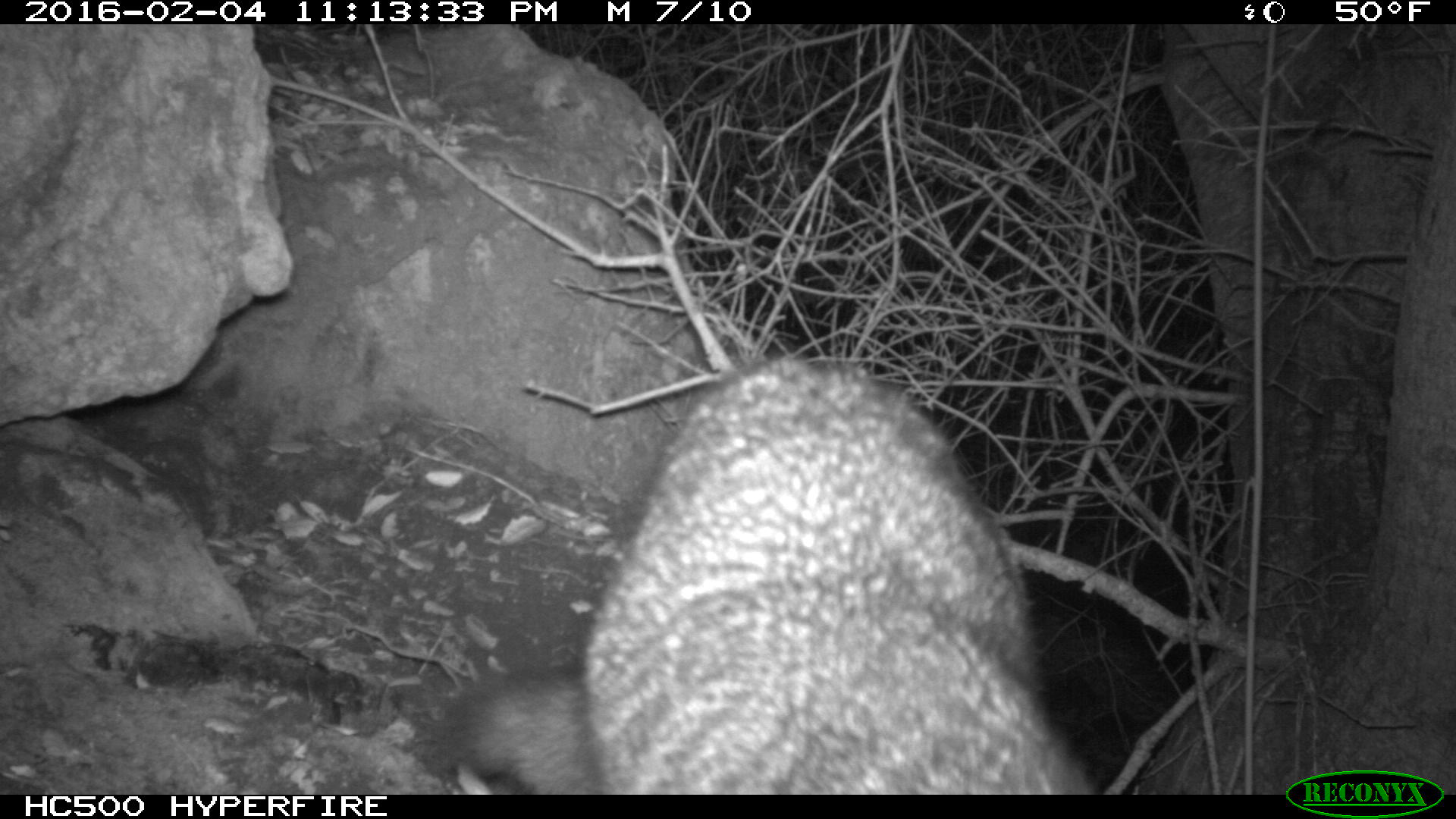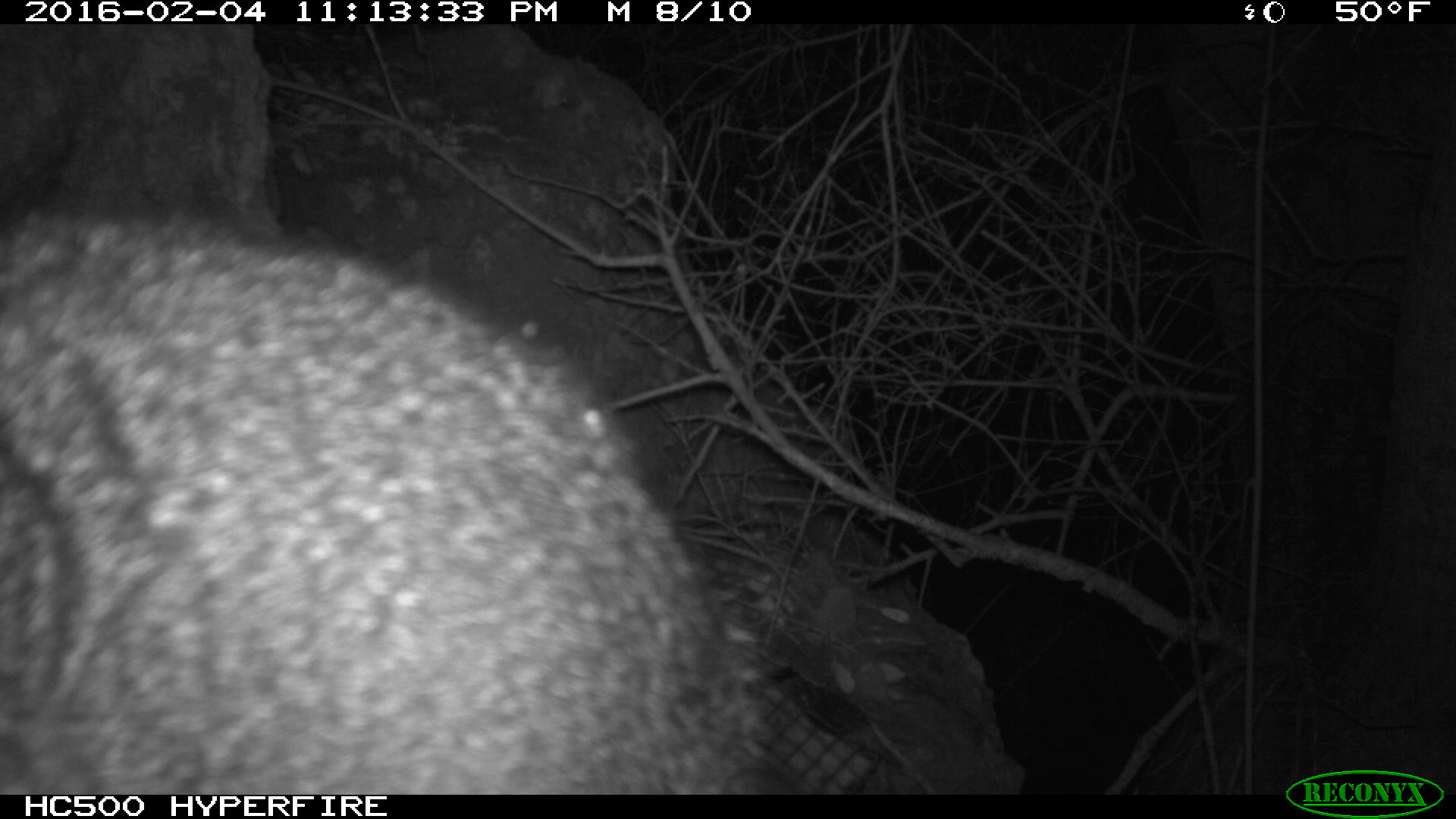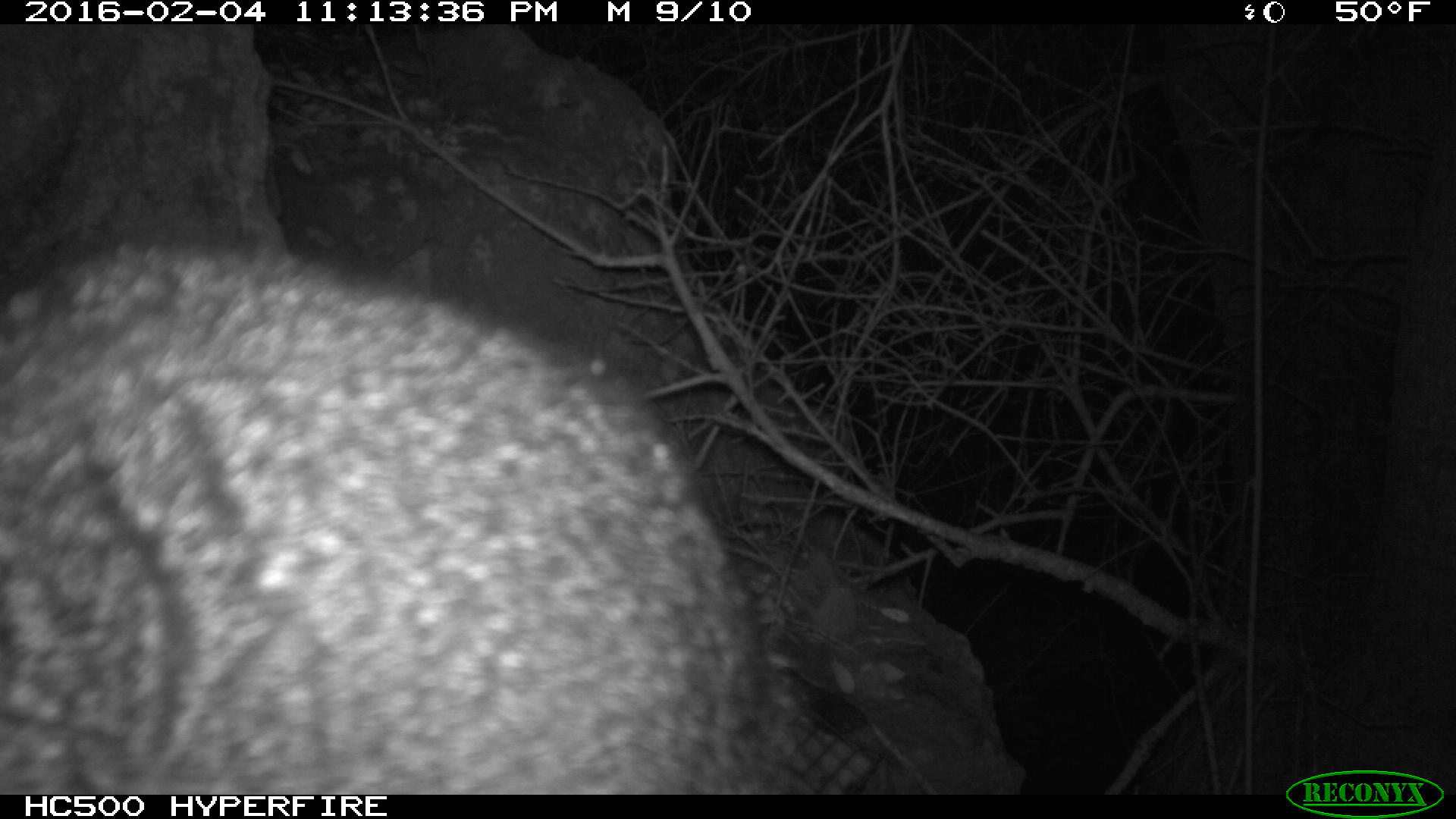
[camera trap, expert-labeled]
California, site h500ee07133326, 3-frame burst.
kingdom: Animalia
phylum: Chordata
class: Mammalia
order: Carnivora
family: Canidae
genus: Urocyon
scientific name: Urocyon littoralis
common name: island fox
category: fox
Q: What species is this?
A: Fox (island fox) (Urocyon littoralis).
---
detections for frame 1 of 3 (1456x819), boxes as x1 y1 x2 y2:
fox: 424 352 1096 795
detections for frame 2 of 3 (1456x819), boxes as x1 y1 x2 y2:
fox: 0 198 761 795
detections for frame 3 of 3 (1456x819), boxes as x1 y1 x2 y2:
fox: 0 237 800 795